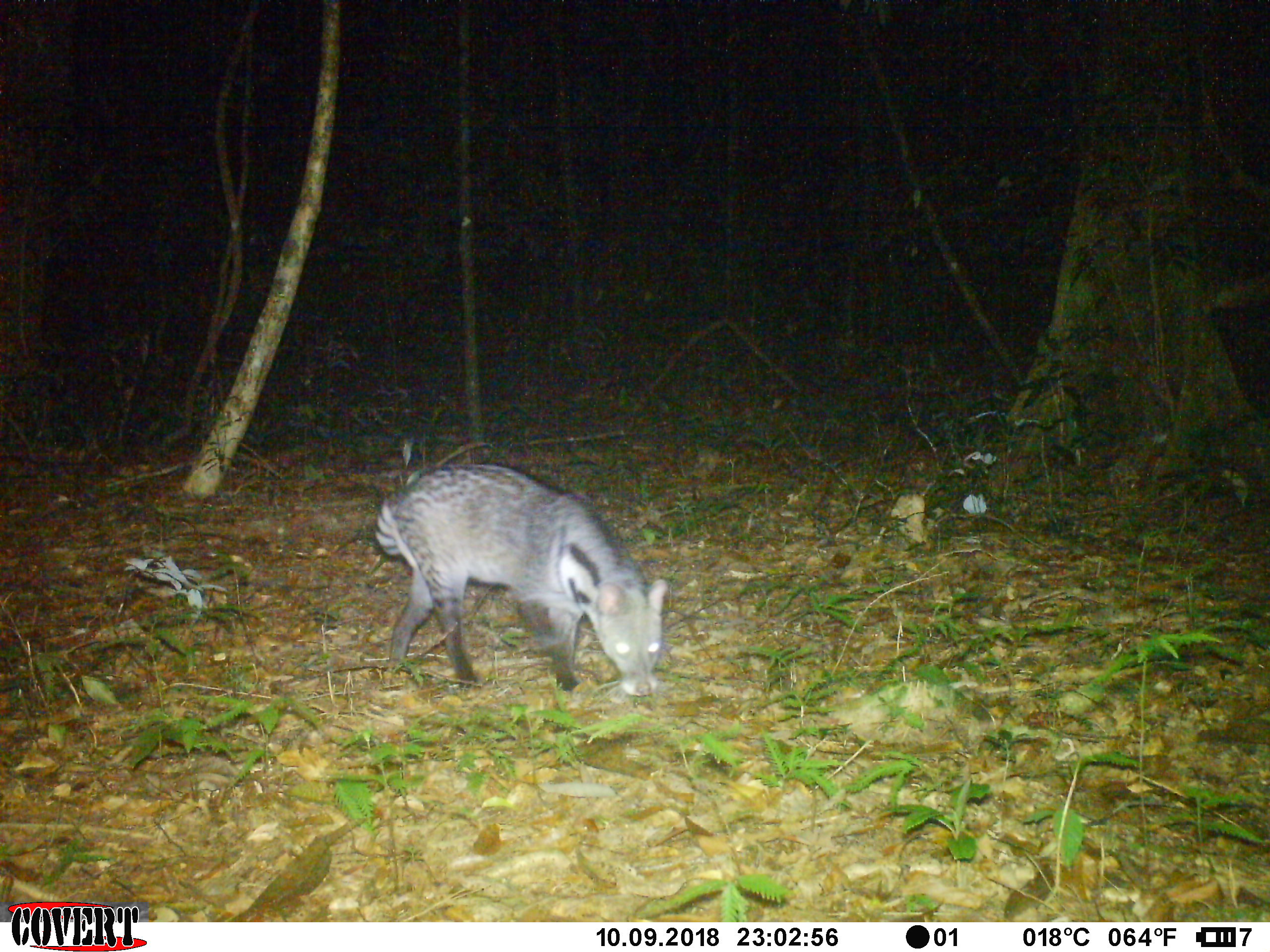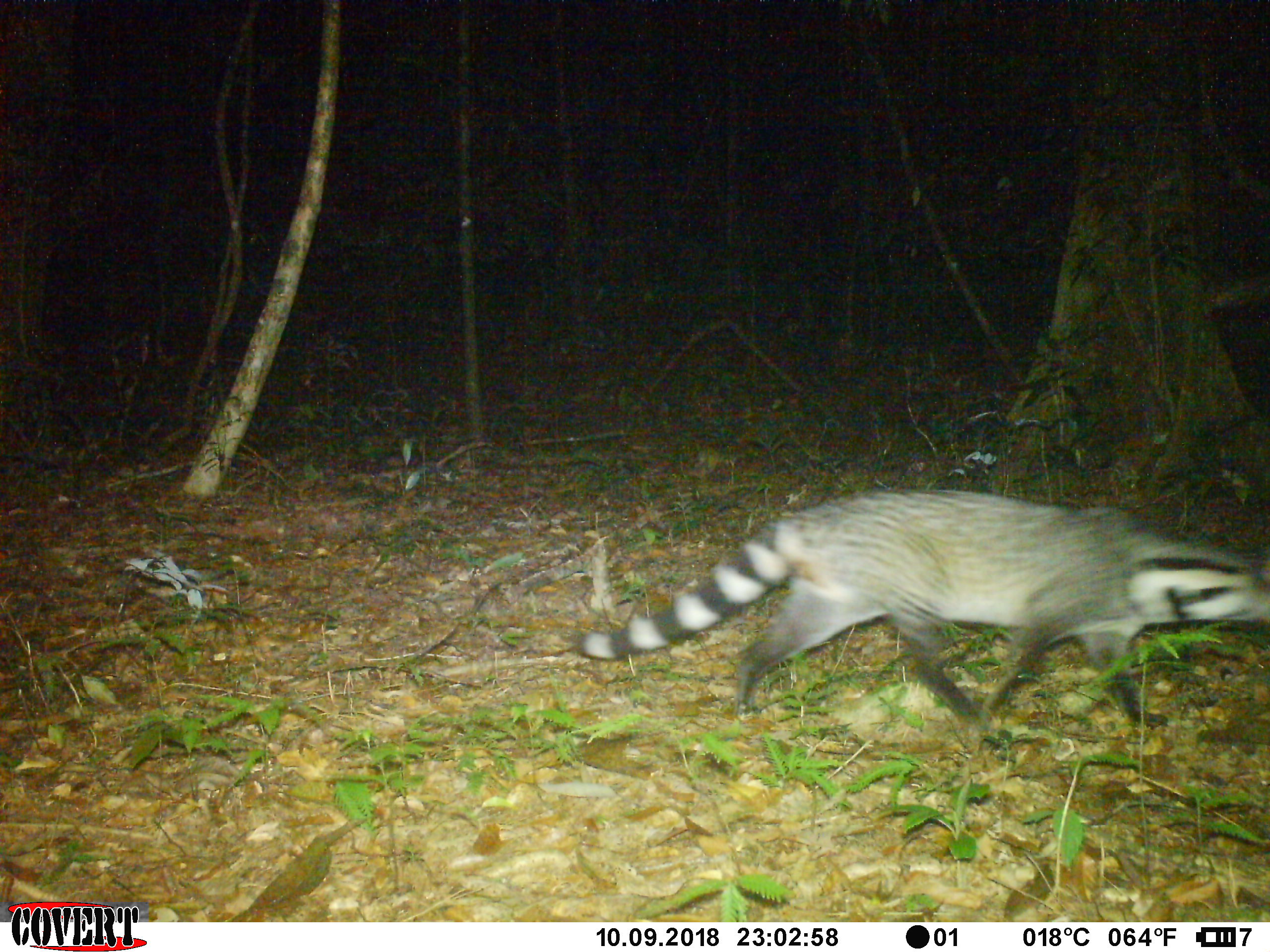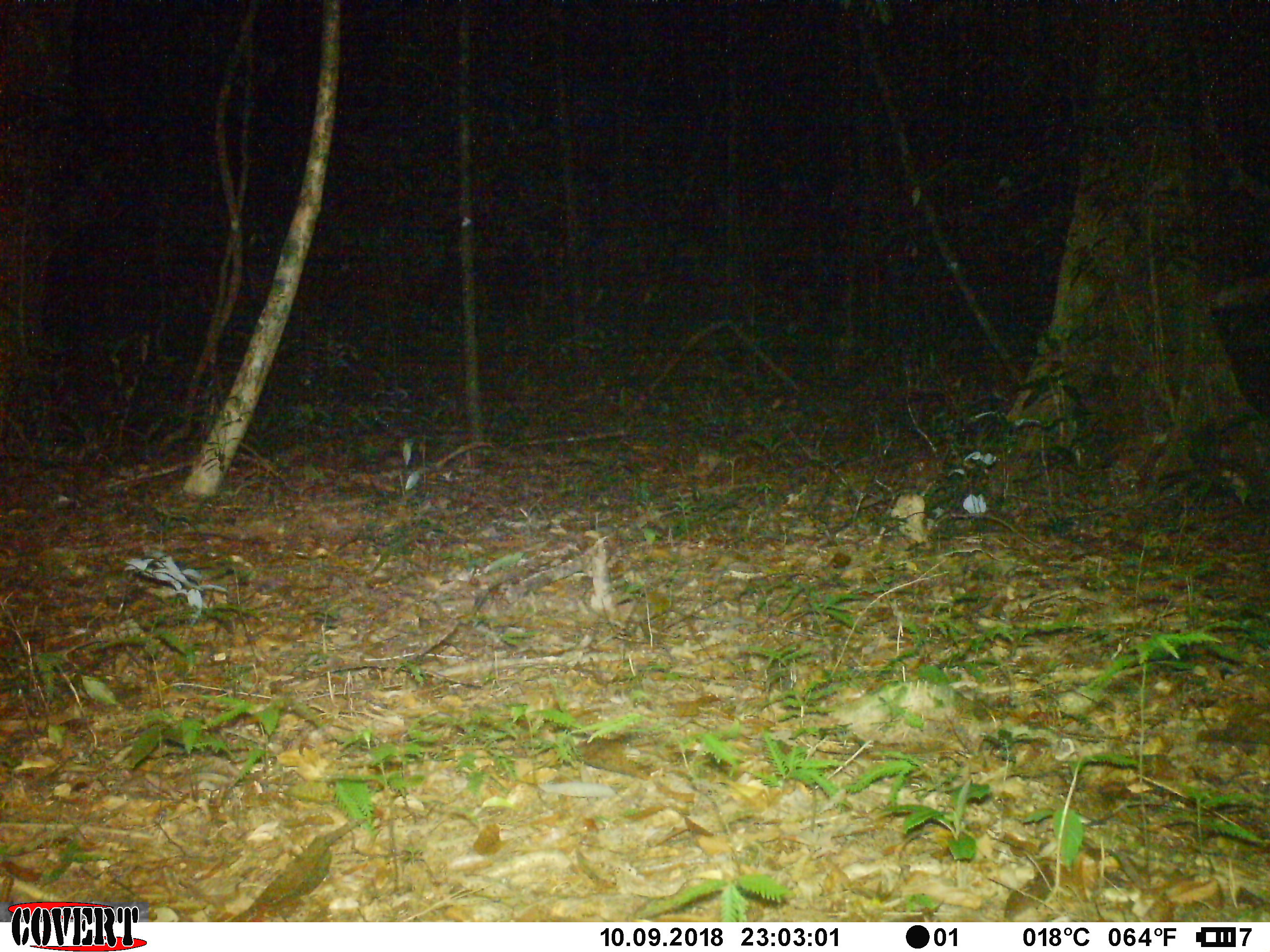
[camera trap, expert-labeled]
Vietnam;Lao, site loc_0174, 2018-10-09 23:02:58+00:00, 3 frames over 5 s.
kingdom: Animalia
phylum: Chordata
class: Mammalia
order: Carnivora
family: Viverridae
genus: Viverra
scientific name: Viverra zibetha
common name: large indian civet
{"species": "large indian civet (Viverra zibetha)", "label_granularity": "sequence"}